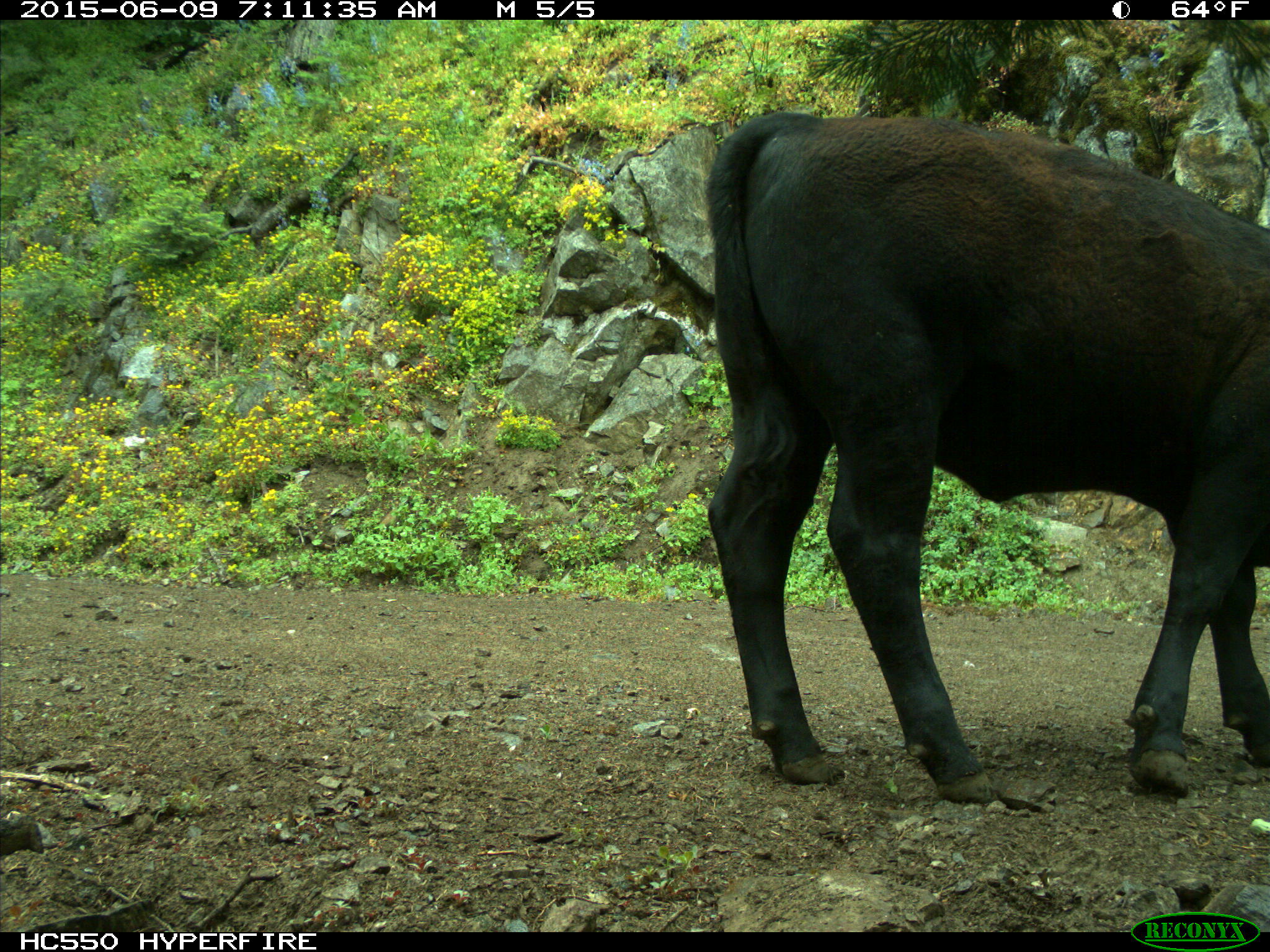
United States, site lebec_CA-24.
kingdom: Animalia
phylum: Chordata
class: Mammalia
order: Artiodactyla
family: Bovidae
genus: Bos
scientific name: Bos taurus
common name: domestic cow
Bos taurus (domestic cow).